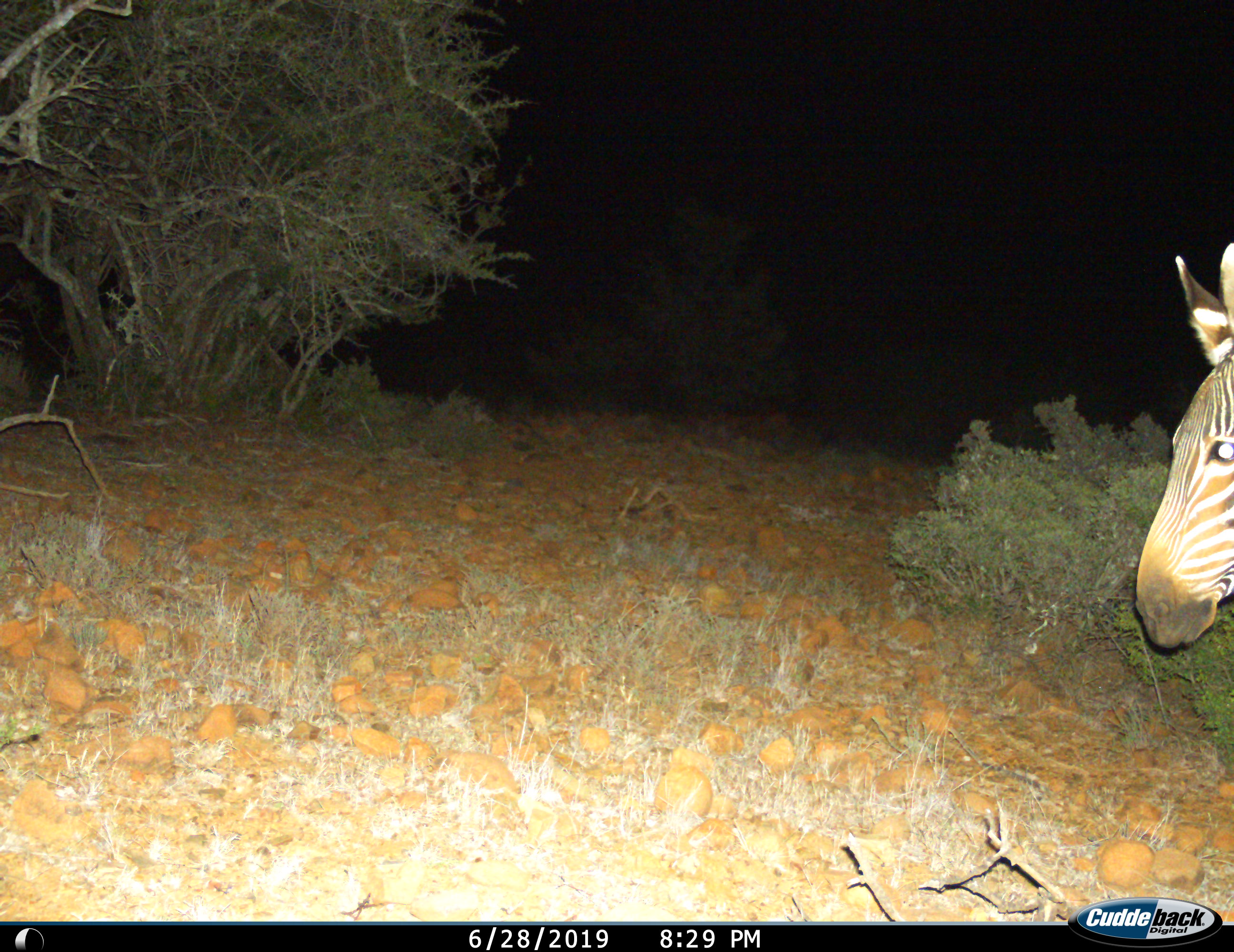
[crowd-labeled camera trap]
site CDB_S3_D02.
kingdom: Animalia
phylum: Chordata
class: Mammalia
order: Perissodactyla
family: Equidae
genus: Equus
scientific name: Equus zebra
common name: mountain zebra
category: zebramountain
Zebramountain (mountain zebra) (Equus zebra), count 1. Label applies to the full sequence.